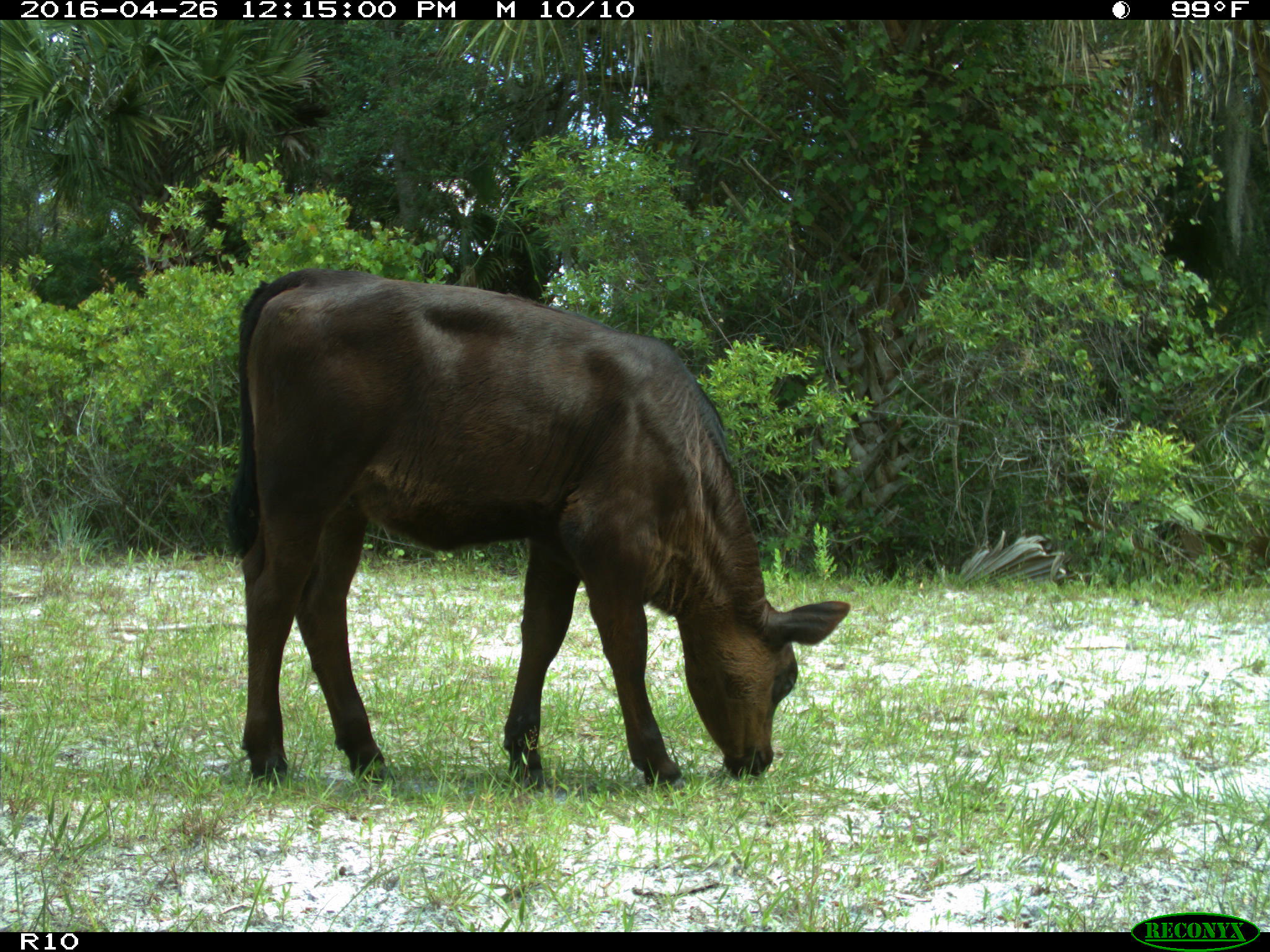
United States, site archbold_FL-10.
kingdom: Animalia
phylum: Chordata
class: Mammalia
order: Artiodactyla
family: Bovidae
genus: Bos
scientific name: Bos taurus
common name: domestic cow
Bos taurus (domestic cow).